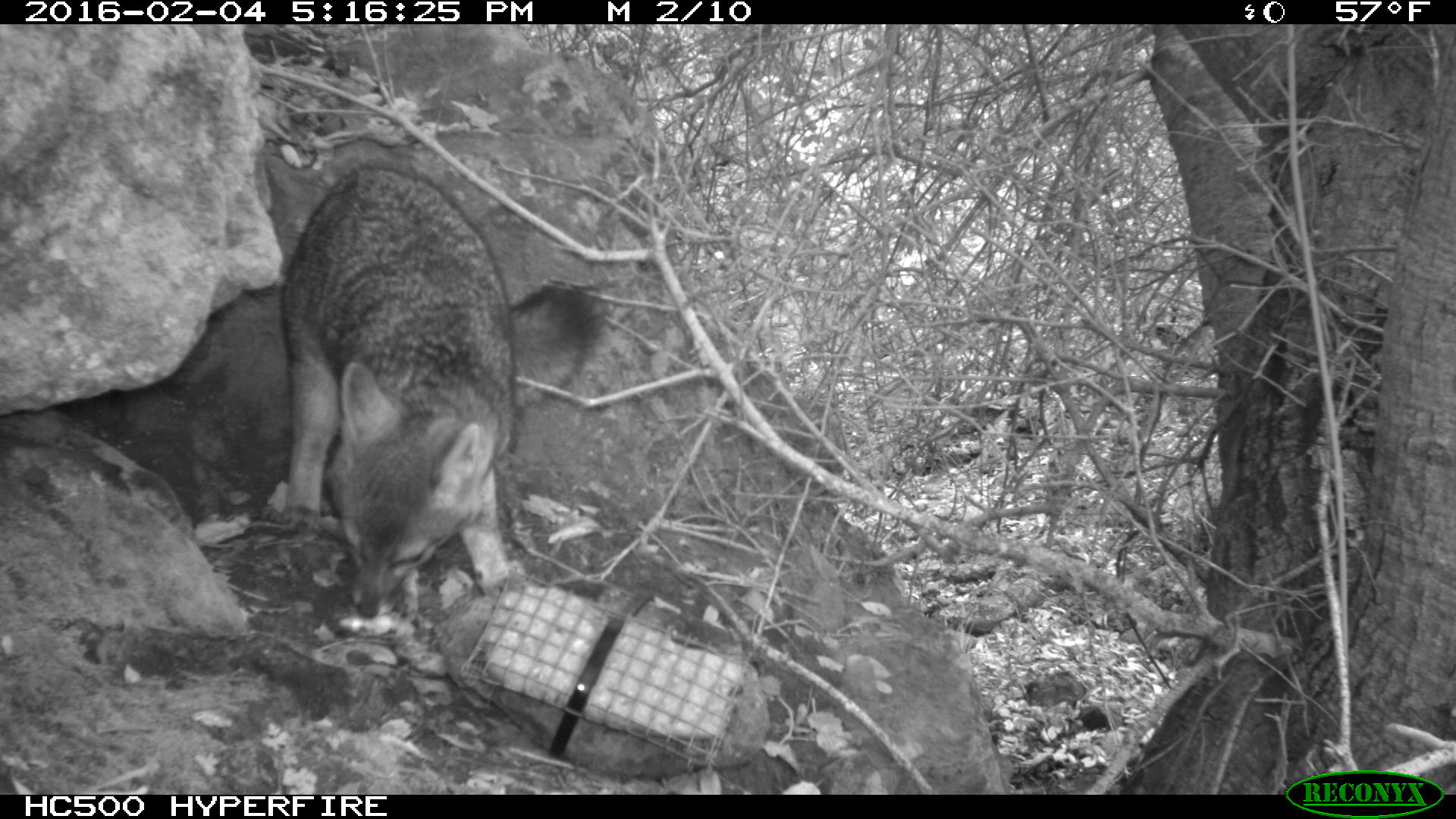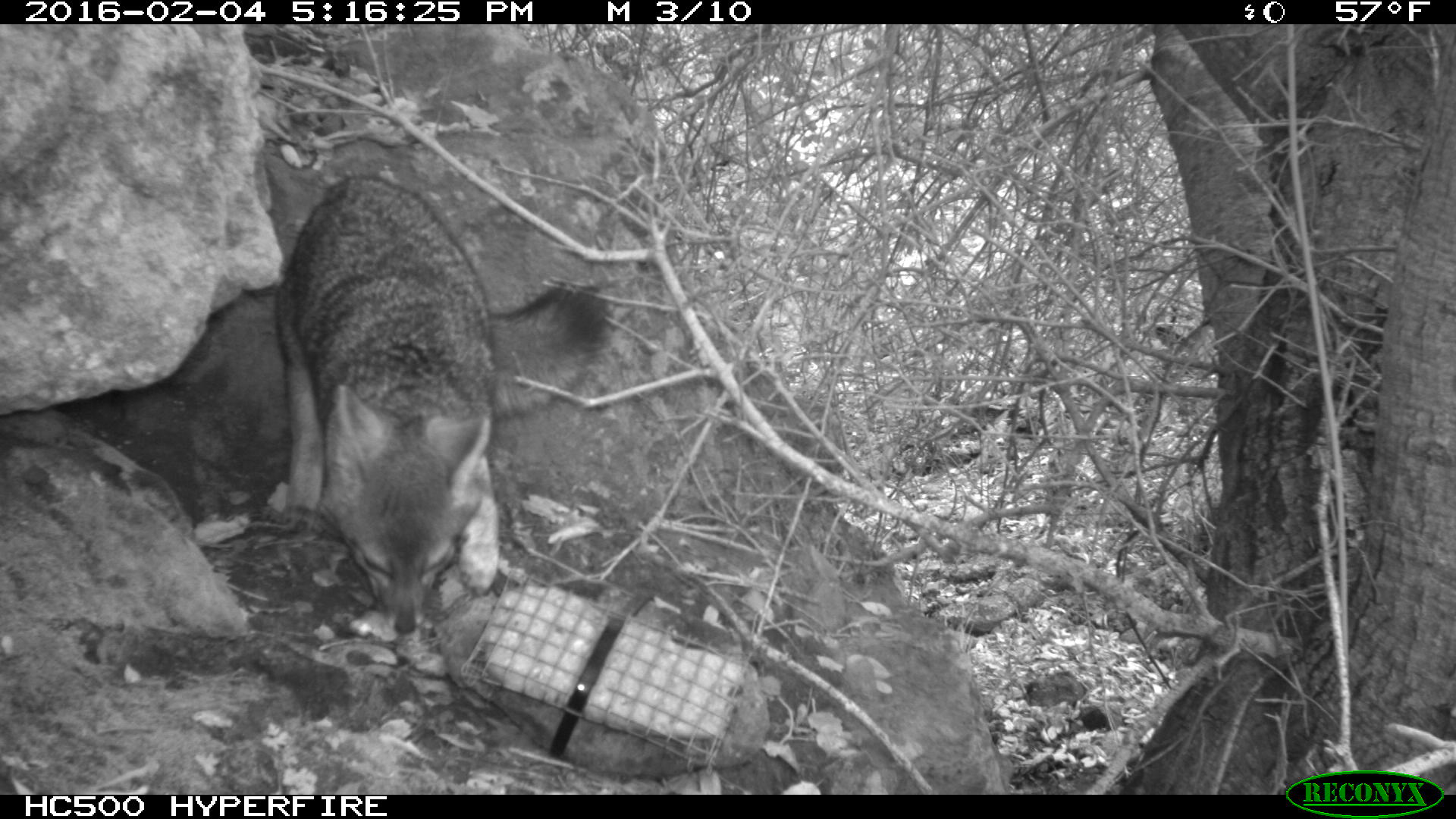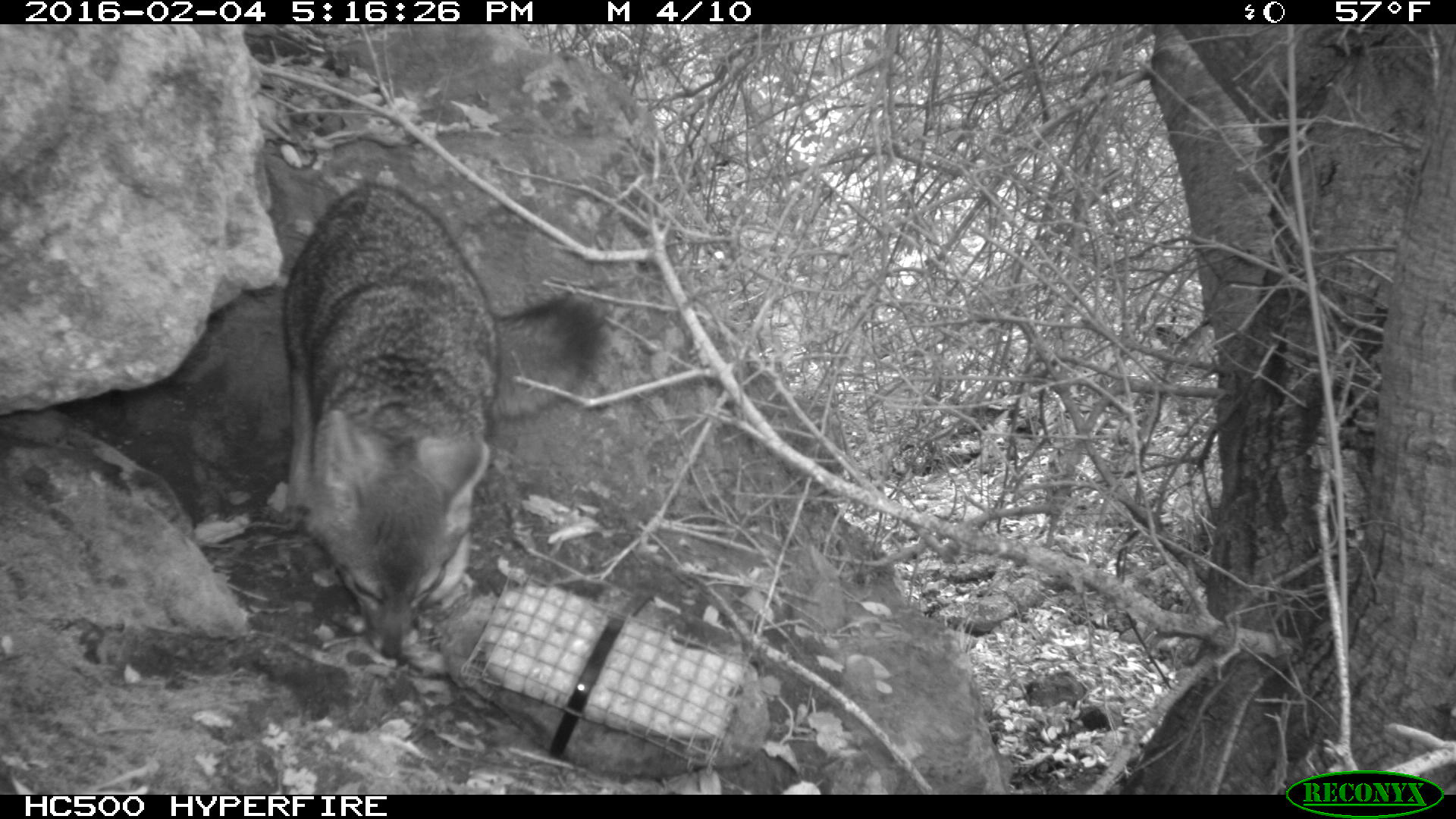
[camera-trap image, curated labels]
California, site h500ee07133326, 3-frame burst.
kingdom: Animalia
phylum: Chordata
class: Mammalia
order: Carnivora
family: Canidae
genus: Urocyon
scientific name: Urocyon littoralis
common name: island fox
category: fox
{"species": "fox (island fox) (Urocyon littoralis)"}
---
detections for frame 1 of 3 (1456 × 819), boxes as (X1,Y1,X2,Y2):
fox: (281,160,604,621)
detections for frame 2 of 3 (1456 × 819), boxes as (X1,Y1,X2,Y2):
fox: (275,177,617,635)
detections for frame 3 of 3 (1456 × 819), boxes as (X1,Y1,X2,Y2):
fox: (278,180,610,657)